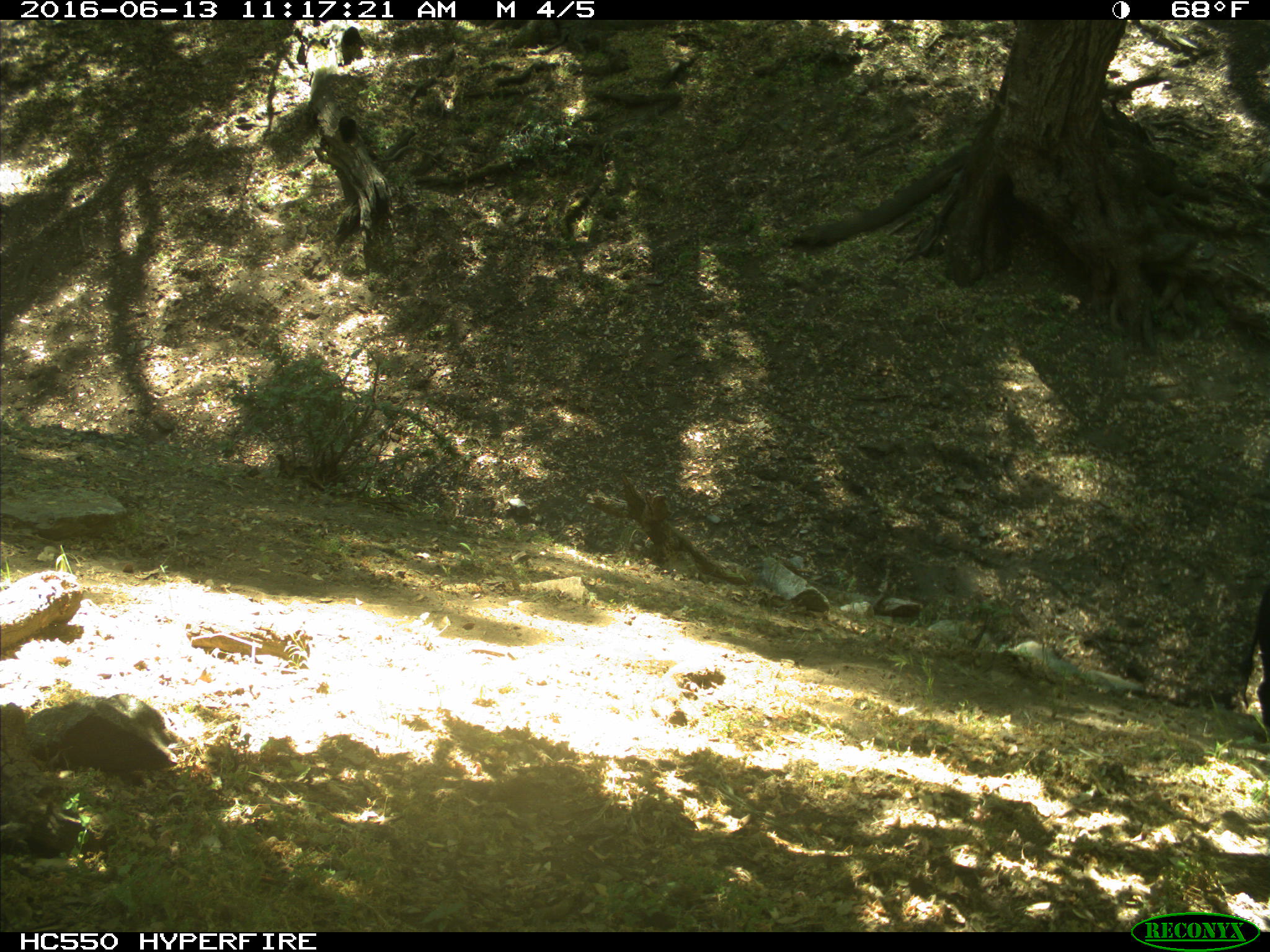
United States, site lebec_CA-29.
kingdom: Animalia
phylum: Chordata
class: Mammalia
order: Artiodactyla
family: Bovidae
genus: Bos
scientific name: Bos taurus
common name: domestic cow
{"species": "Bos taurus (domestic cow)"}